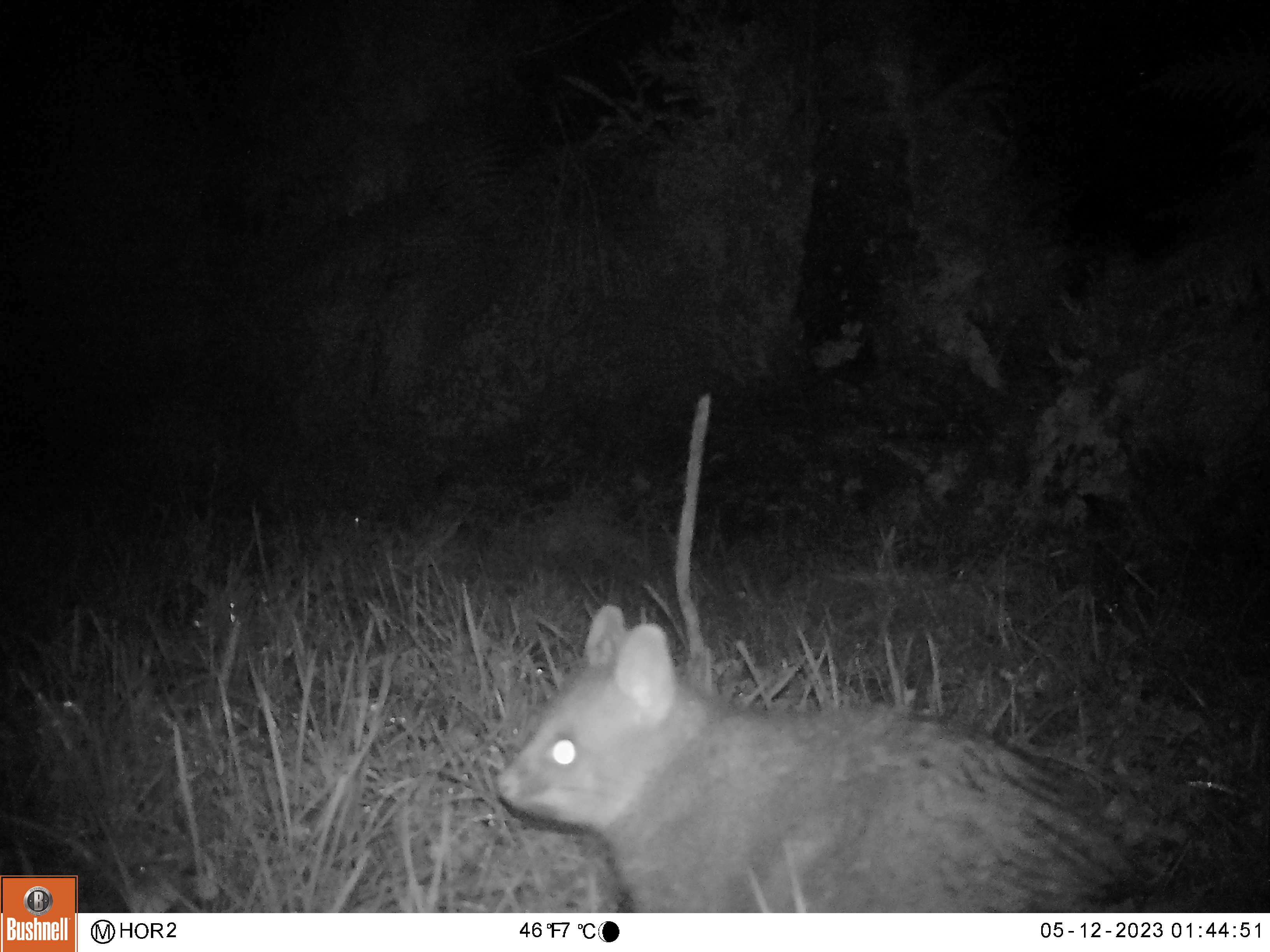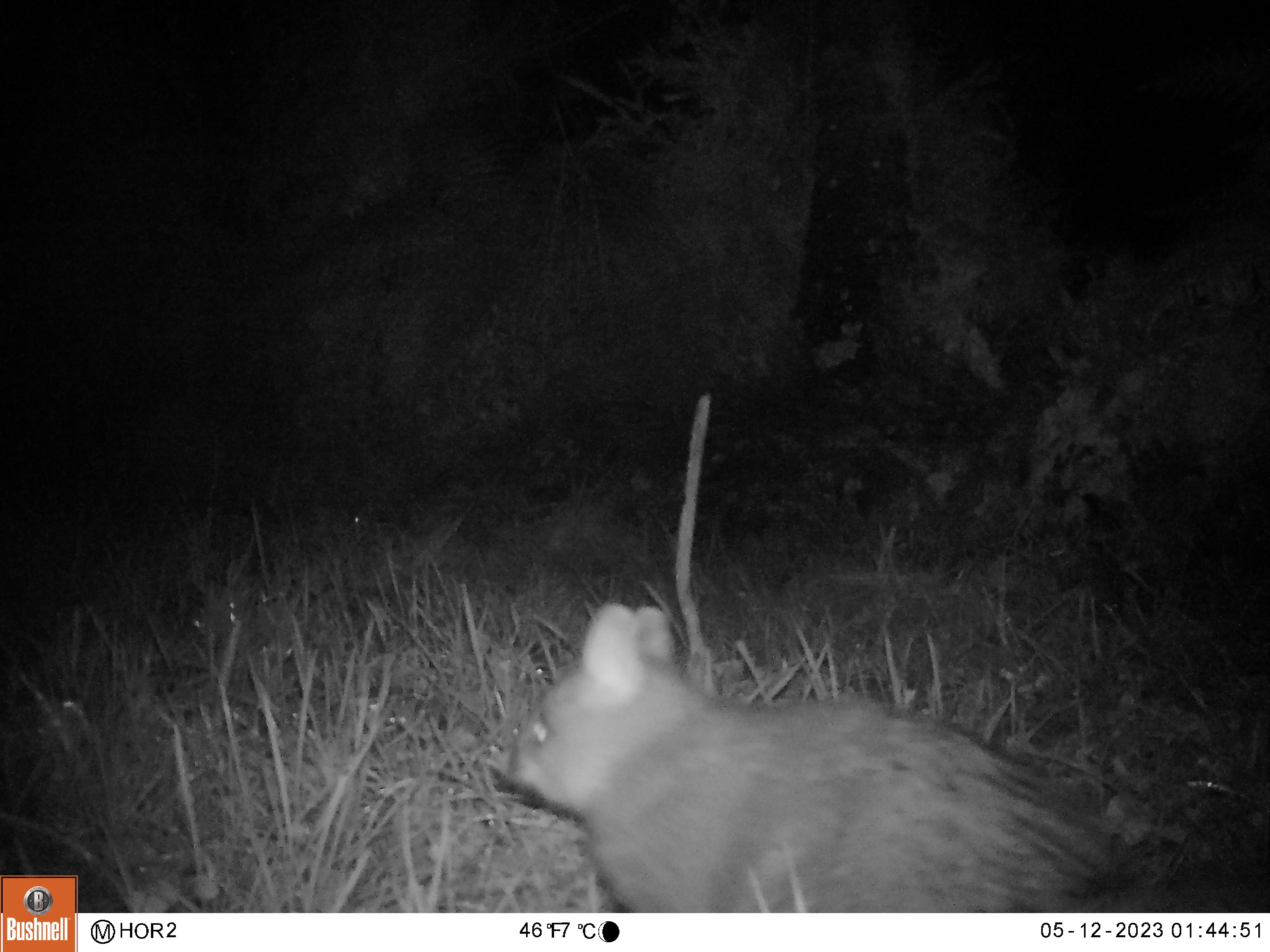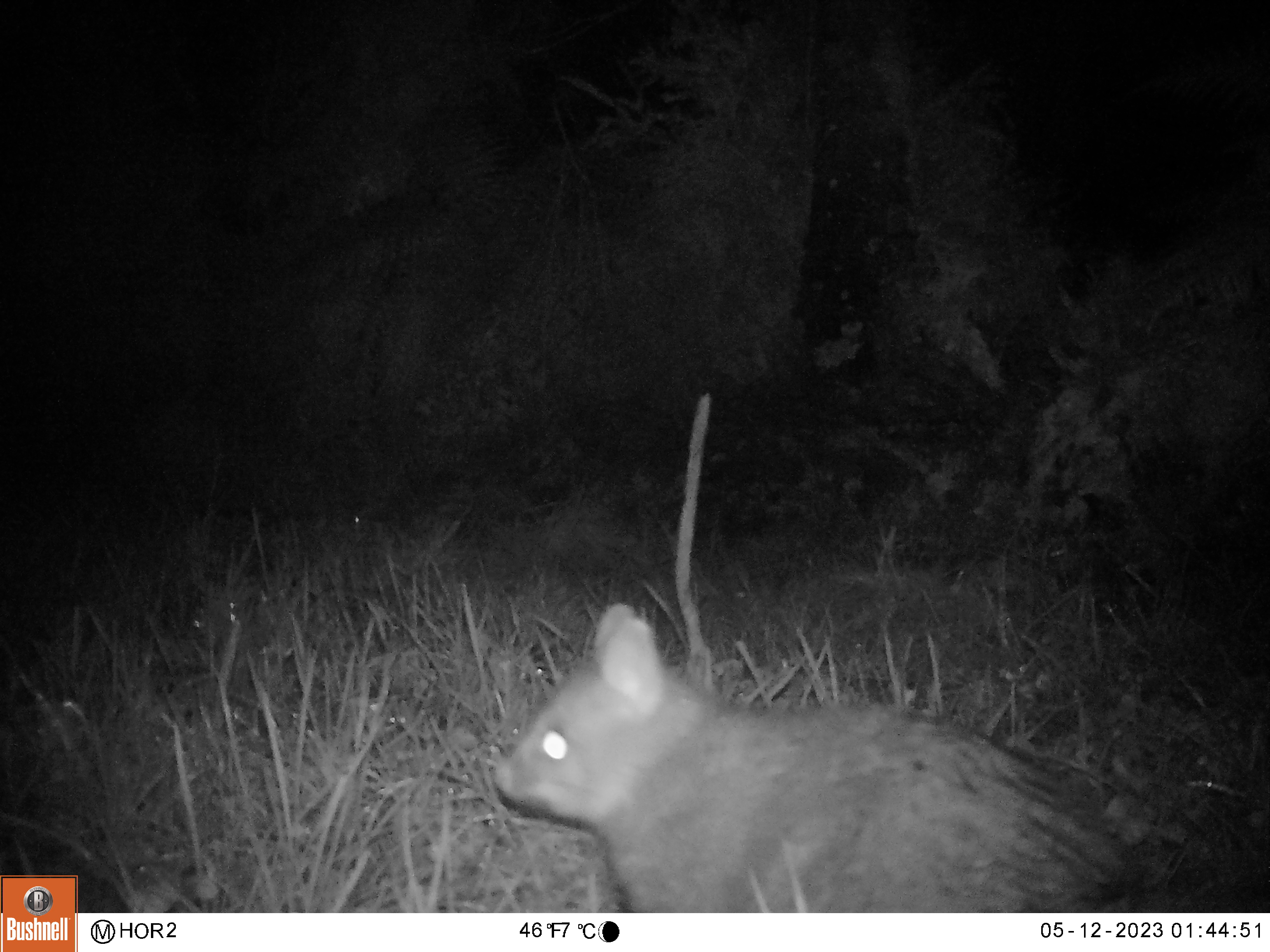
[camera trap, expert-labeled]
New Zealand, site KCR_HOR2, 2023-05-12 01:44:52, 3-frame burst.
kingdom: Animalia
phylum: Chordata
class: Mammalia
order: Diprotodontia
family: Phalangeridae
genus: Trichosurus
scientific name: Trichosurus vulpecula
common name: common brushtail possum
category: possum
Possum (common brushtail possum) (Trichosurus vulpecula).